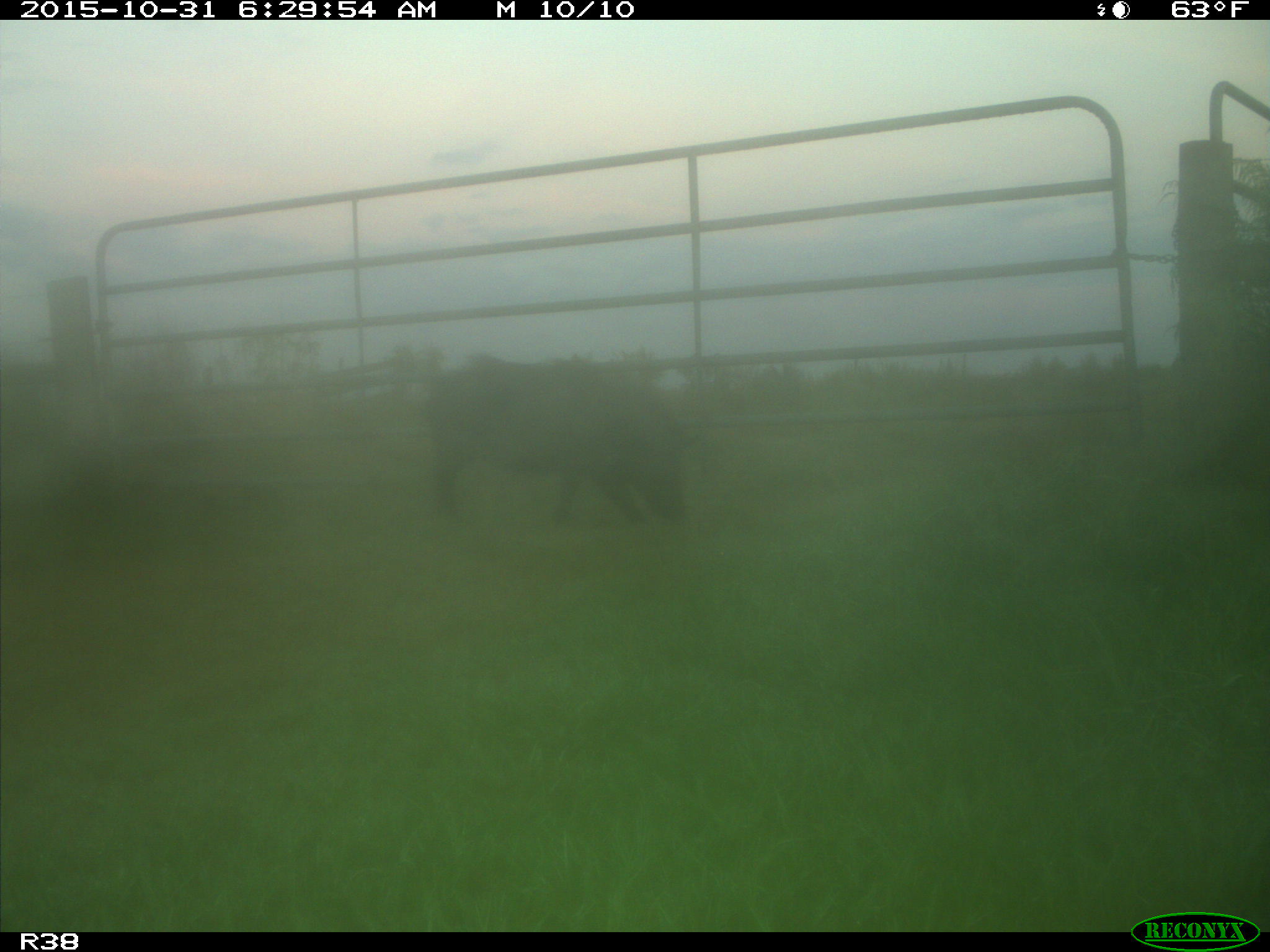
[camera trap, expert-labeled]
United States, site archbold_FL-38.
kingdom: Animalia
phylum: Chordata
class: Mammalia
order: Artiodactyla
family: Suidae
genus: Sus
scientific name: Sus scrofa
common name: wild boar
Sus scrofa (wild boar).